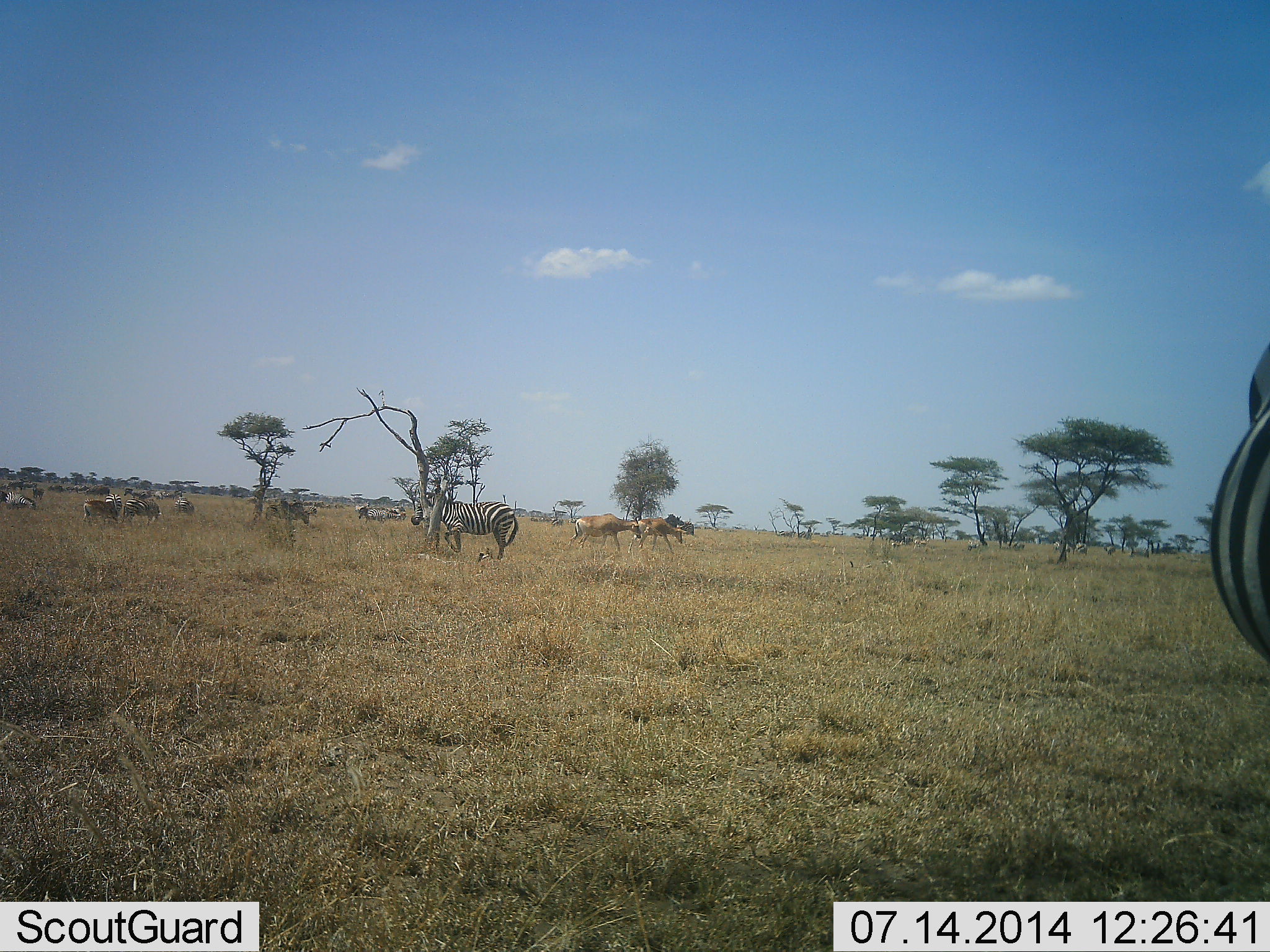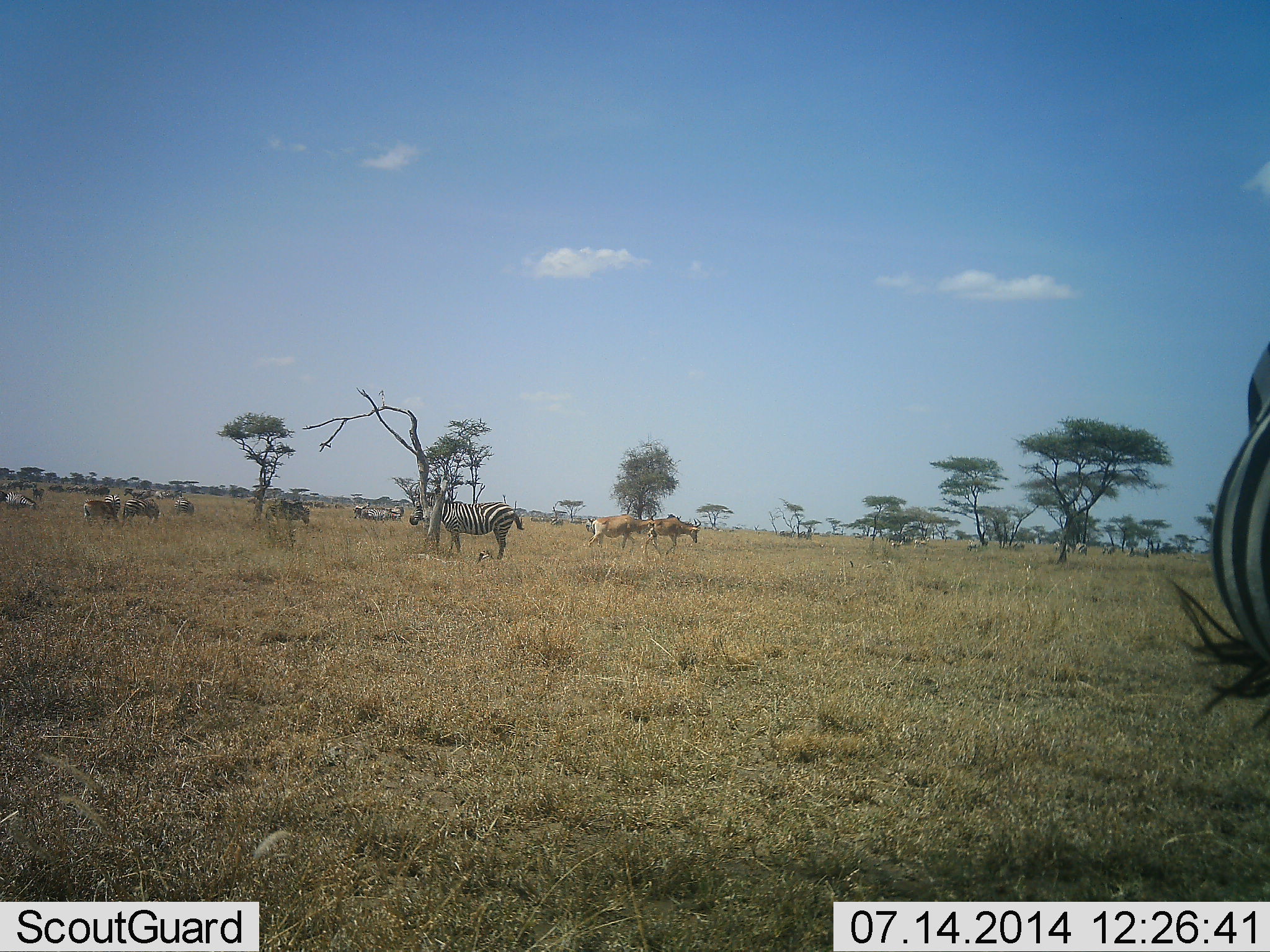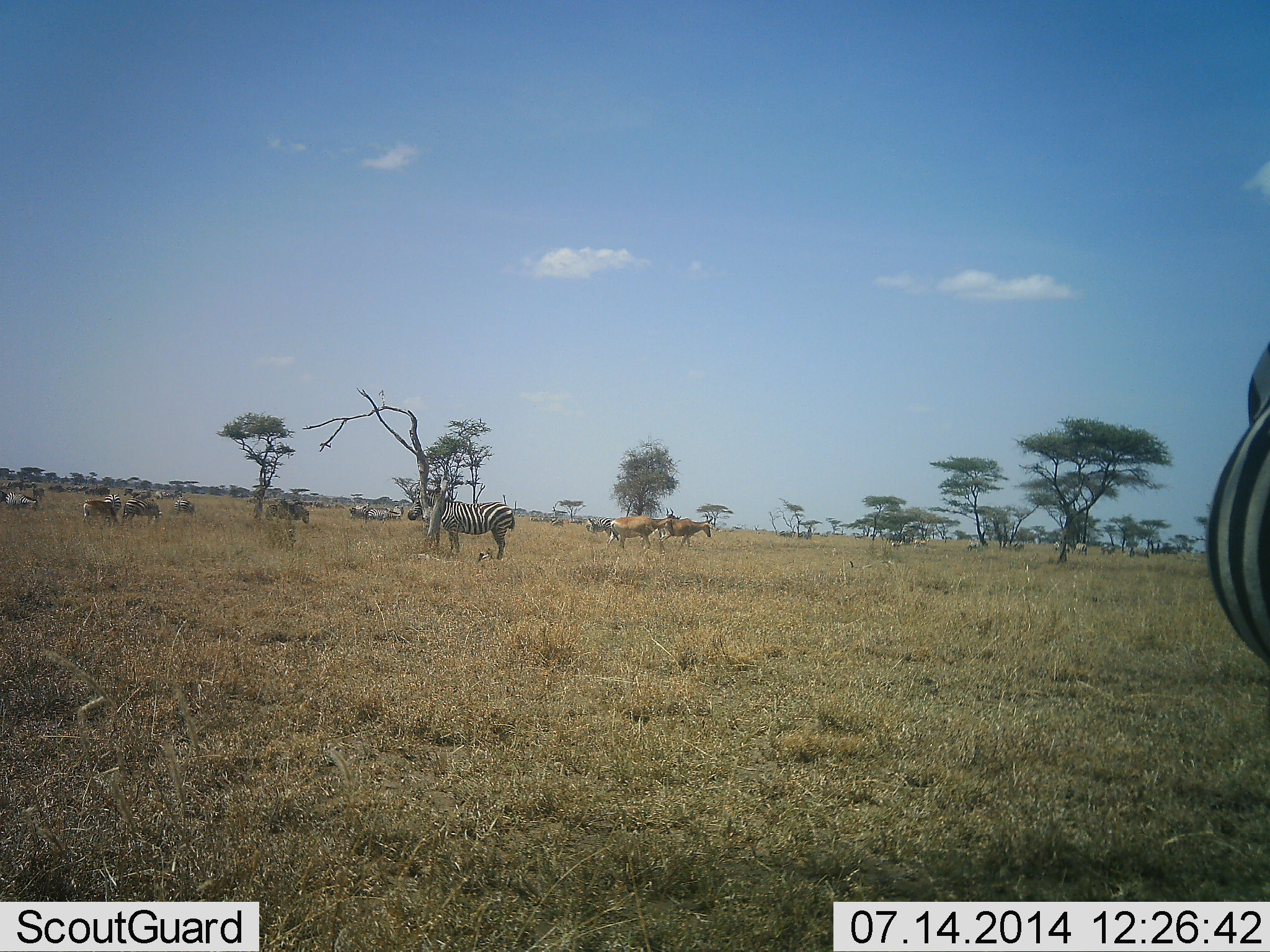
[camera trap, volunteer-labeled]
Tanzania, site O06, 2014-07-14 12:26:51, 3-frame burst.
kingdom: Animalia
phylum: Chordata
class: Mammalia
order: Artiodactyla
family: Bovidae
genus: Alcelaphus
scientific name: Alcelaphus buselaphus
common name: hartebeest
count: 2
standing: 10%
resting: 0%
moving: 100%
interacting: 0%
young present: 0%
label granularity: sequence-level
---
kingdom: Animalia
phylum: Chordata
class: Mammalia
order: Perissodactyla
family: Equidae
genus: Equus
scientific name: Equus quagga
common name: plains zebra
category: zebra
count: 11-50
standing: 81%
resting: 12%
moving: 12%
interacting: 0%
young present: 0%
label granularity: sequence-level